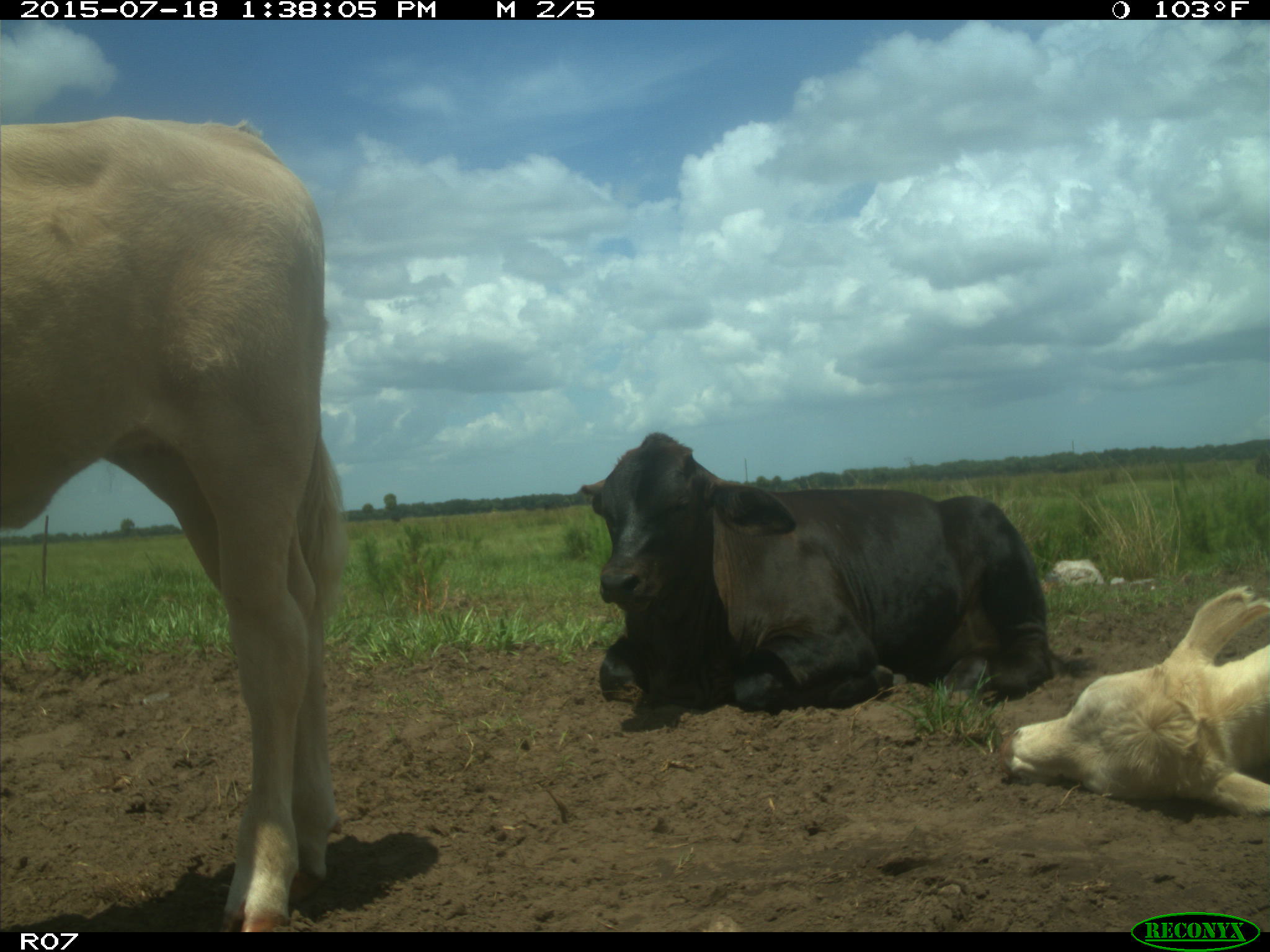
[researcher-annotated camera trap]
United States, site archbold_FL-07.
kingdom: Animalia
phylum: Chordata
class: Mammalia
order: Artiodactyla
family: Bovidae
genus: Bos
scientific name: Bos taurus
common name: domestic cow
Bos taurus (domestic cow).